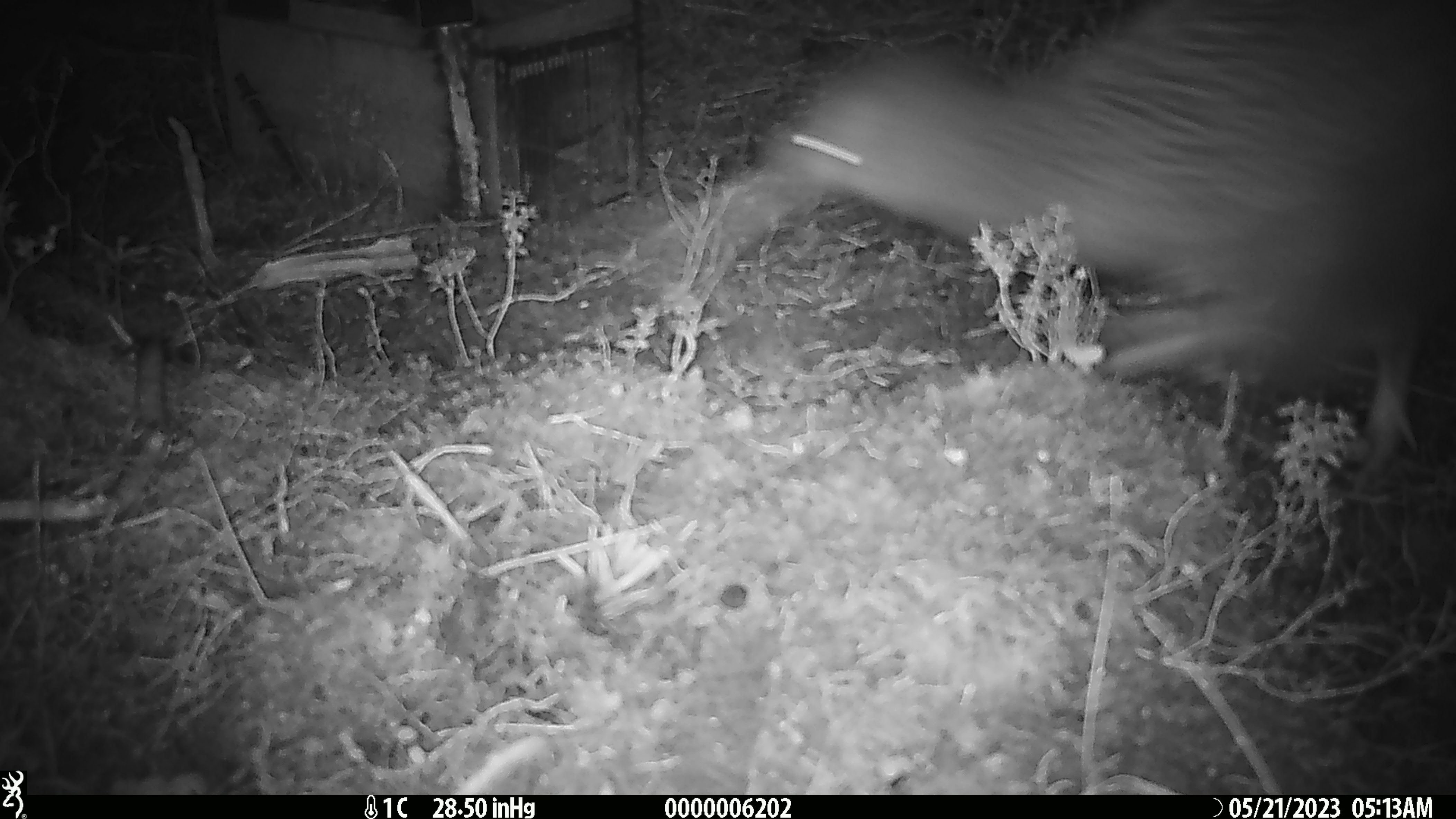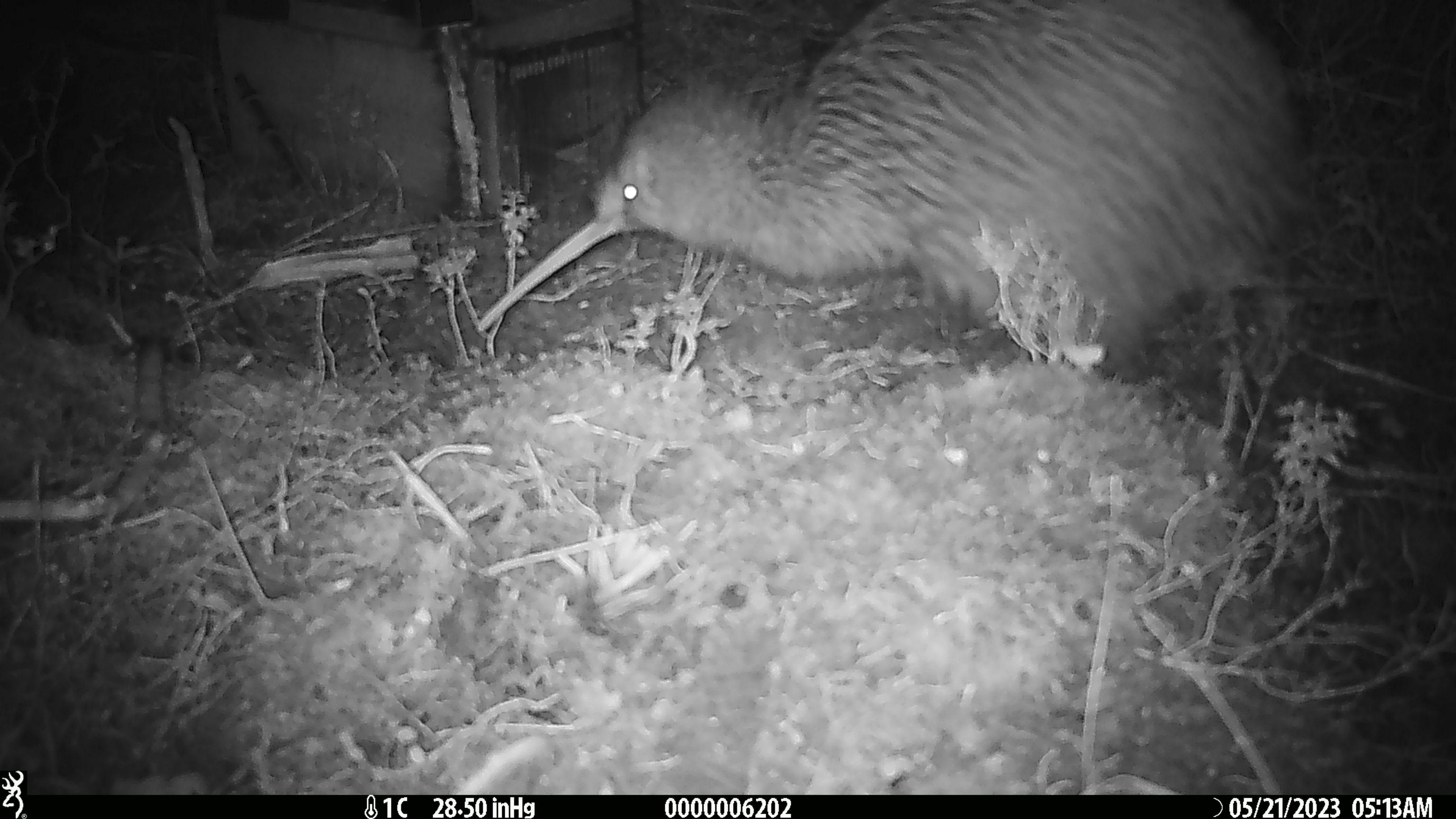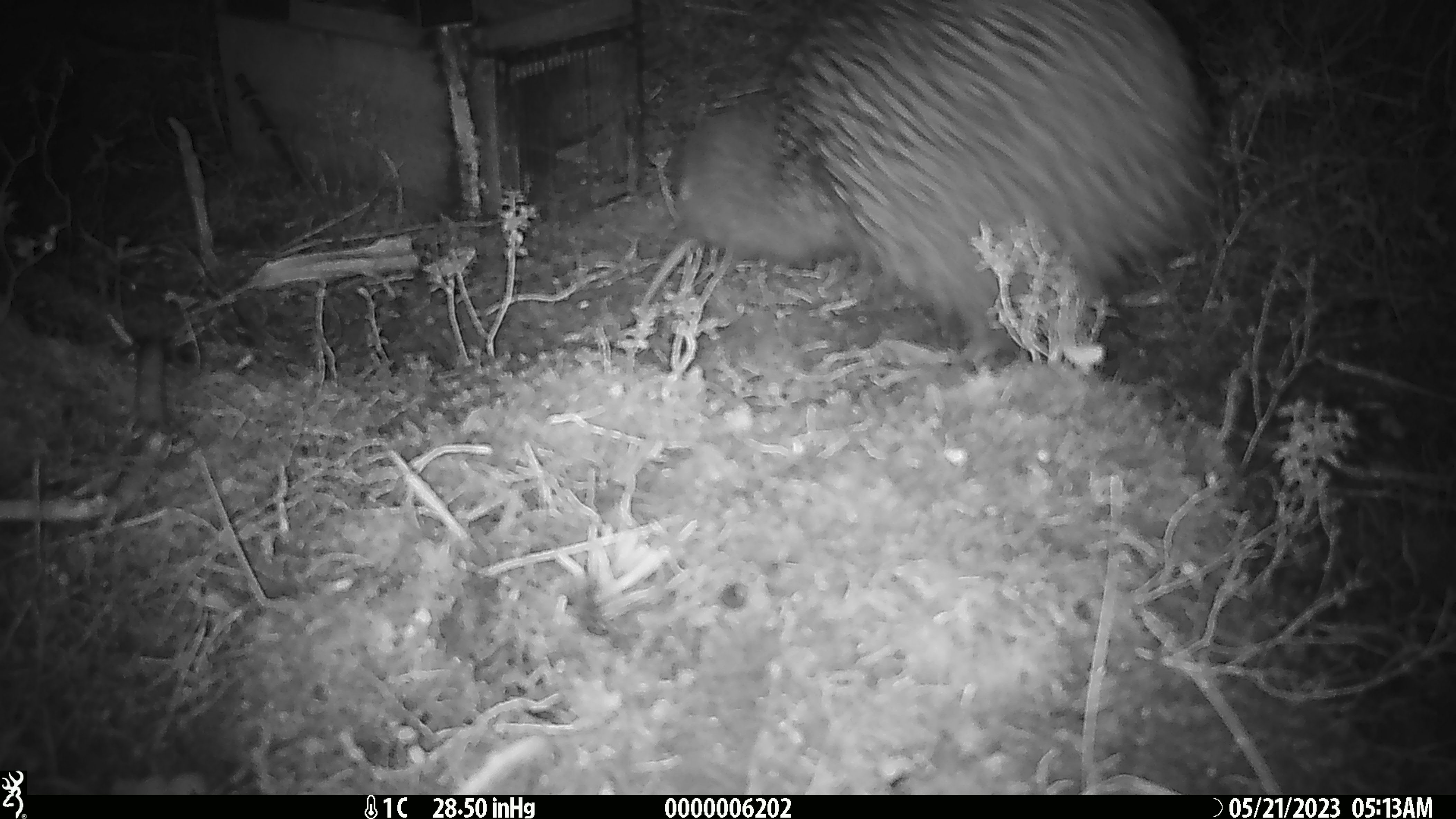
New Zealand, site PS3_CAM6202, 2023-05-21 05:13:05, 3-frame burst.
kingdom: Animalia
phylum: Chordata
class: Aves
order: Apterygiformes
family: Apterygidae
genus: Apteryx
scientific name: Apteryx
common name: kiwi